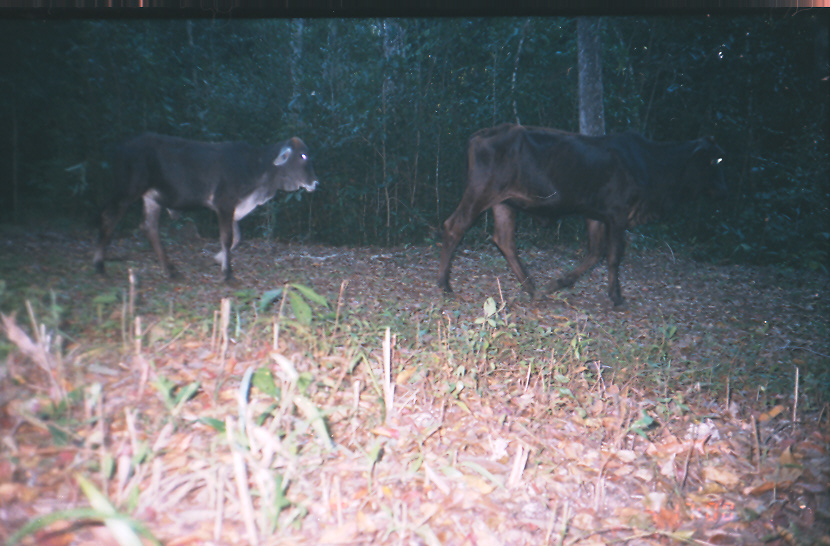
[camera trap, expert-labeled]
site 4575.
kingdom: Animalia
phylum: Chordata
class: Mammalia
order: Artiodactyla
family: Bovidae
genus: Bos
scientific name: Bos taurus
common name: domestic cattle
Bos taurus (domestic cattle).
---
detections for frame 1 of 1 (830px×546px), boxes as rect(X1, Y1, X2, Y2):
bos taurus: rect(434, 121, 729, 310); rect(91, 129, 321, 284)